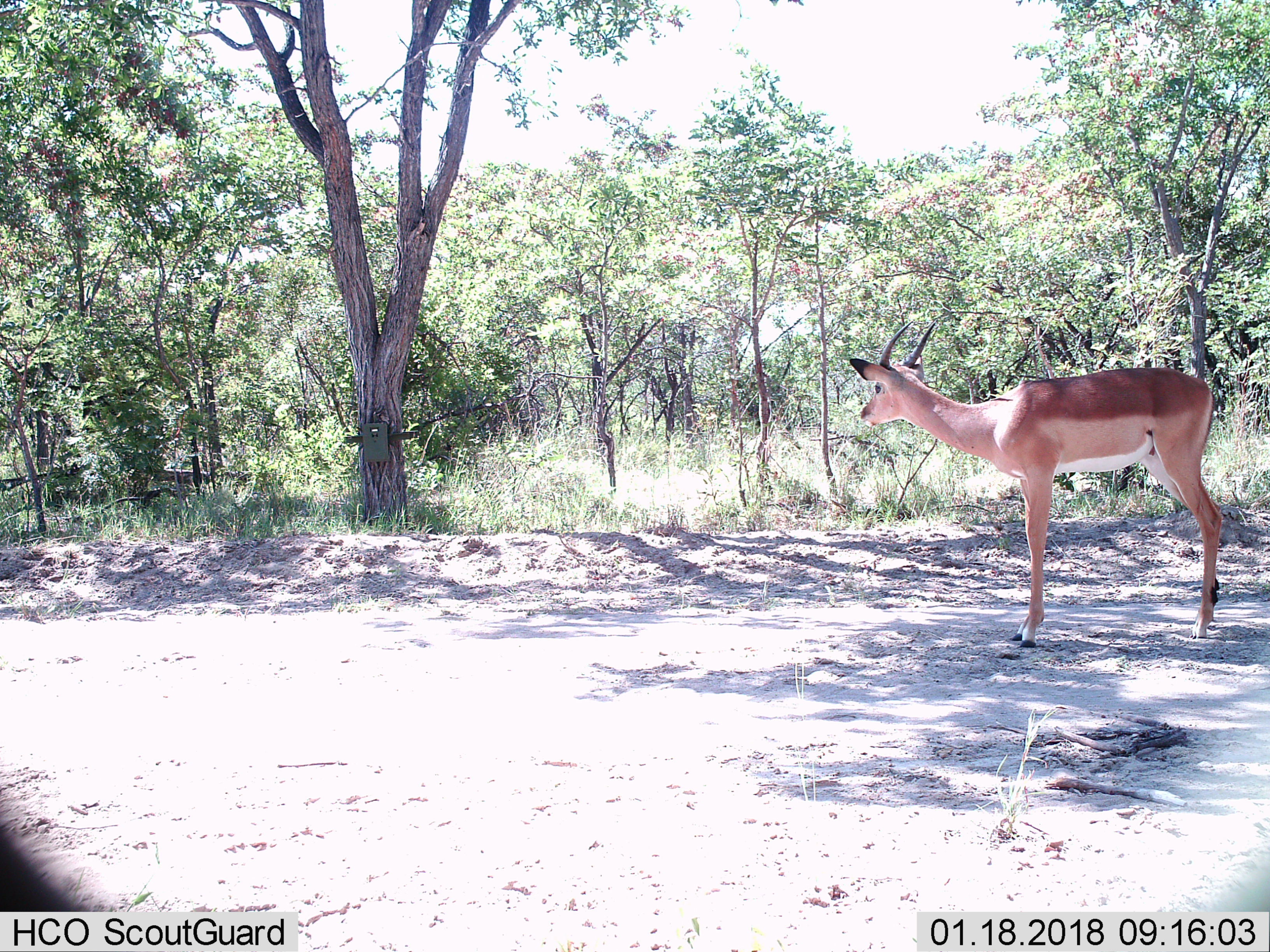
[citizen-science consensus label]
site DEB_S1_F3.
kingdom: Animalia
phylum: Chordata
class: Mammalia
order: Artiodactyla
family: Bovidae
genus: Aepyceros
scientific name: Aepyceros melampus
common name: impala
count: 1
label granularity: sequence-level